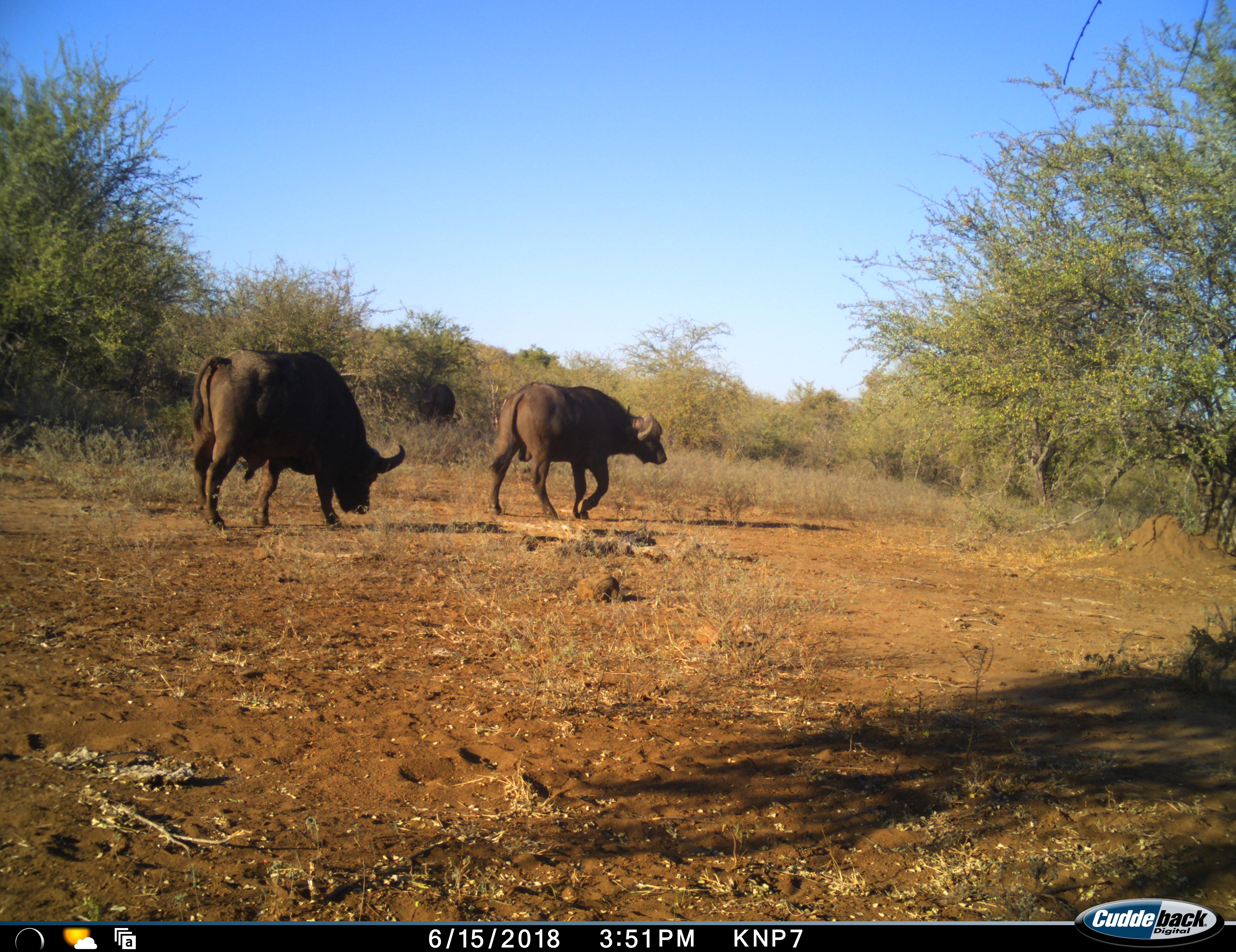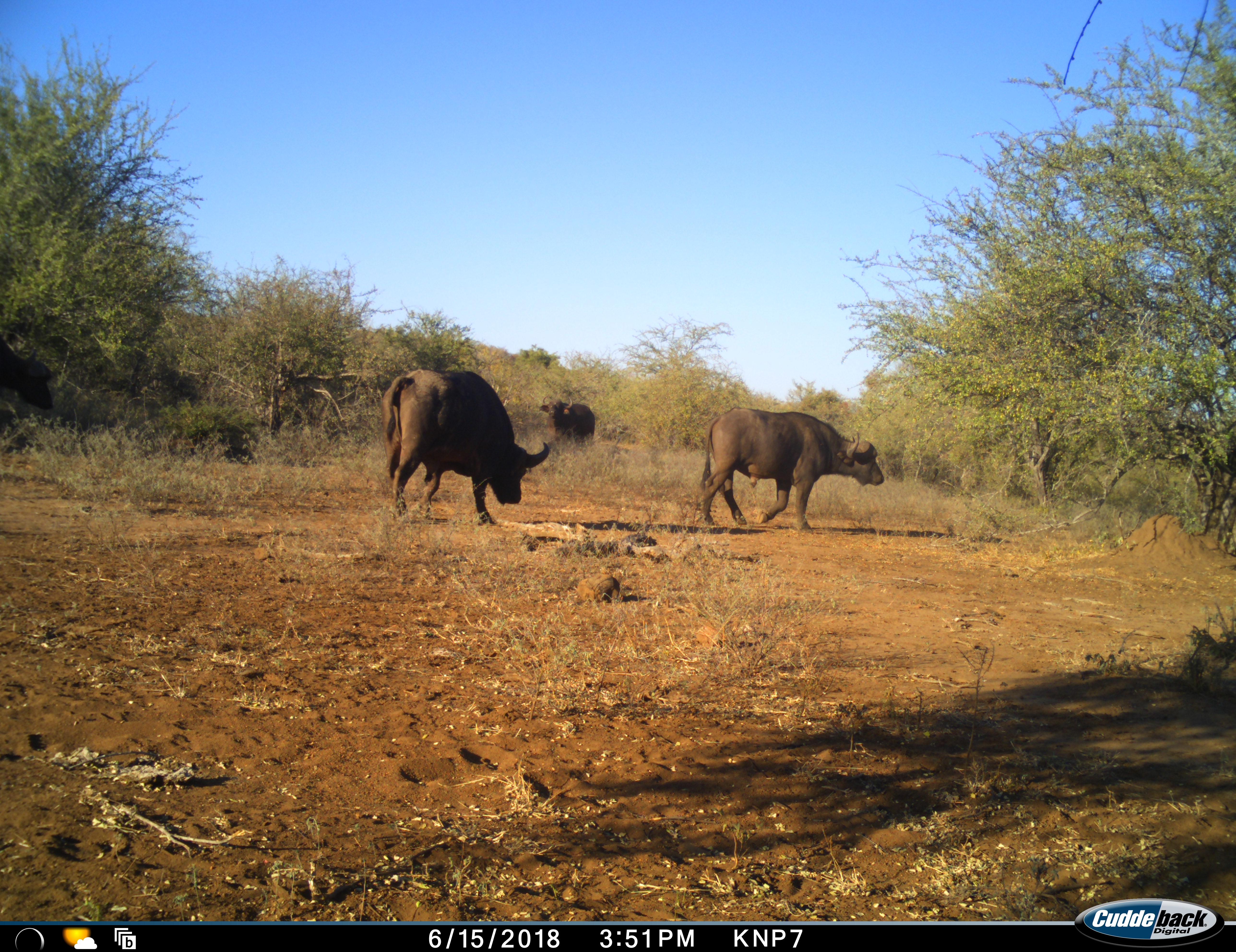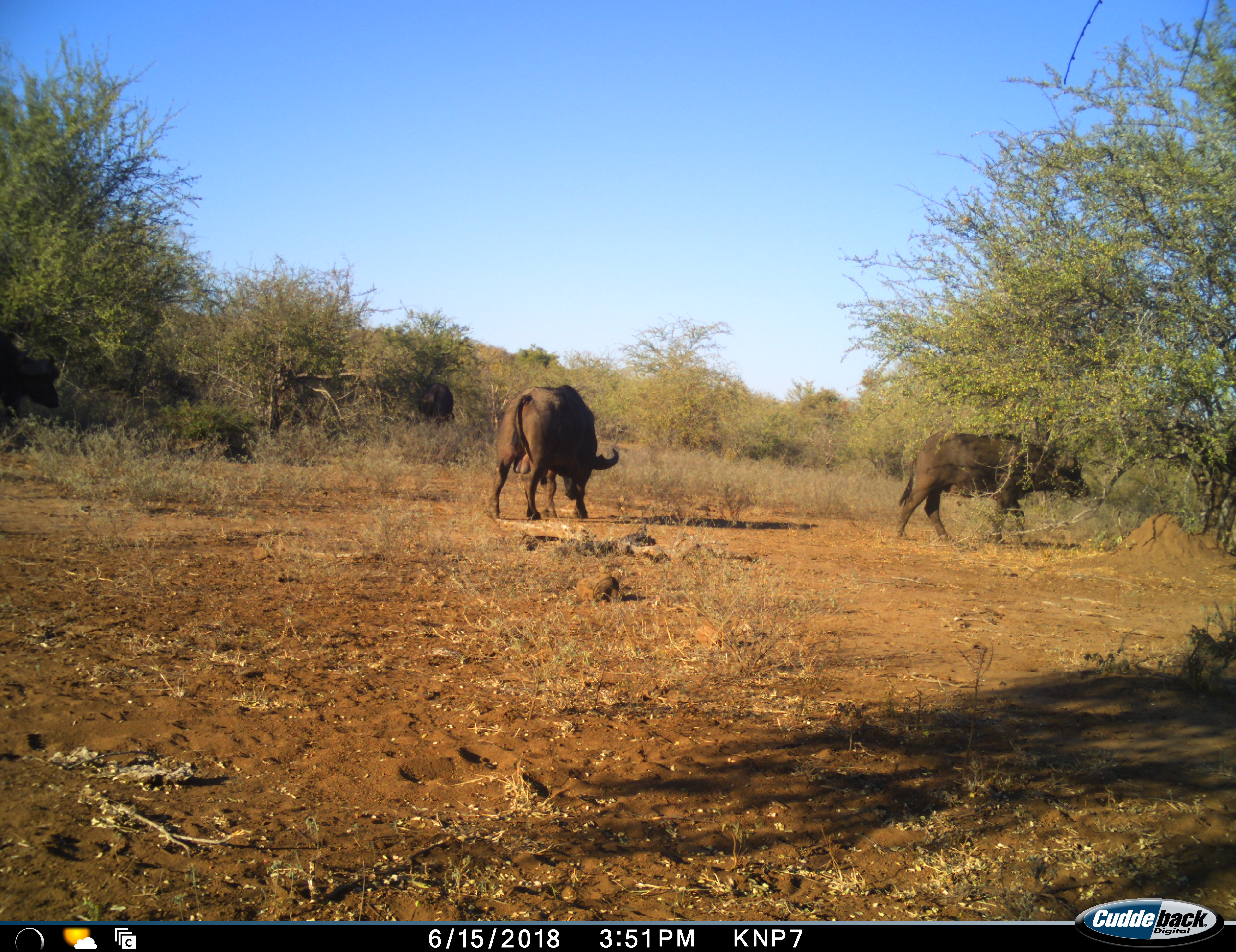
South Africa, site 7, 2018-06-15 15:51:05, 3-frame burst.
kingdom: Animalia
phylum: Chordata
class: Mammalia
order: Artiodactyla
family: Bovidae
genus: Syncerus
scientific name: Syncerus caffer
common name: cape buffalo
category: buffalo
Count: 4.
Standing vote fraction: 50%.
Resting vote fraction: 0%.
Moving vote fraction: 100%.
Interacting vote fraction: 0%.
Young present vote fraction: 0%.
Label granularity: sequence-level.